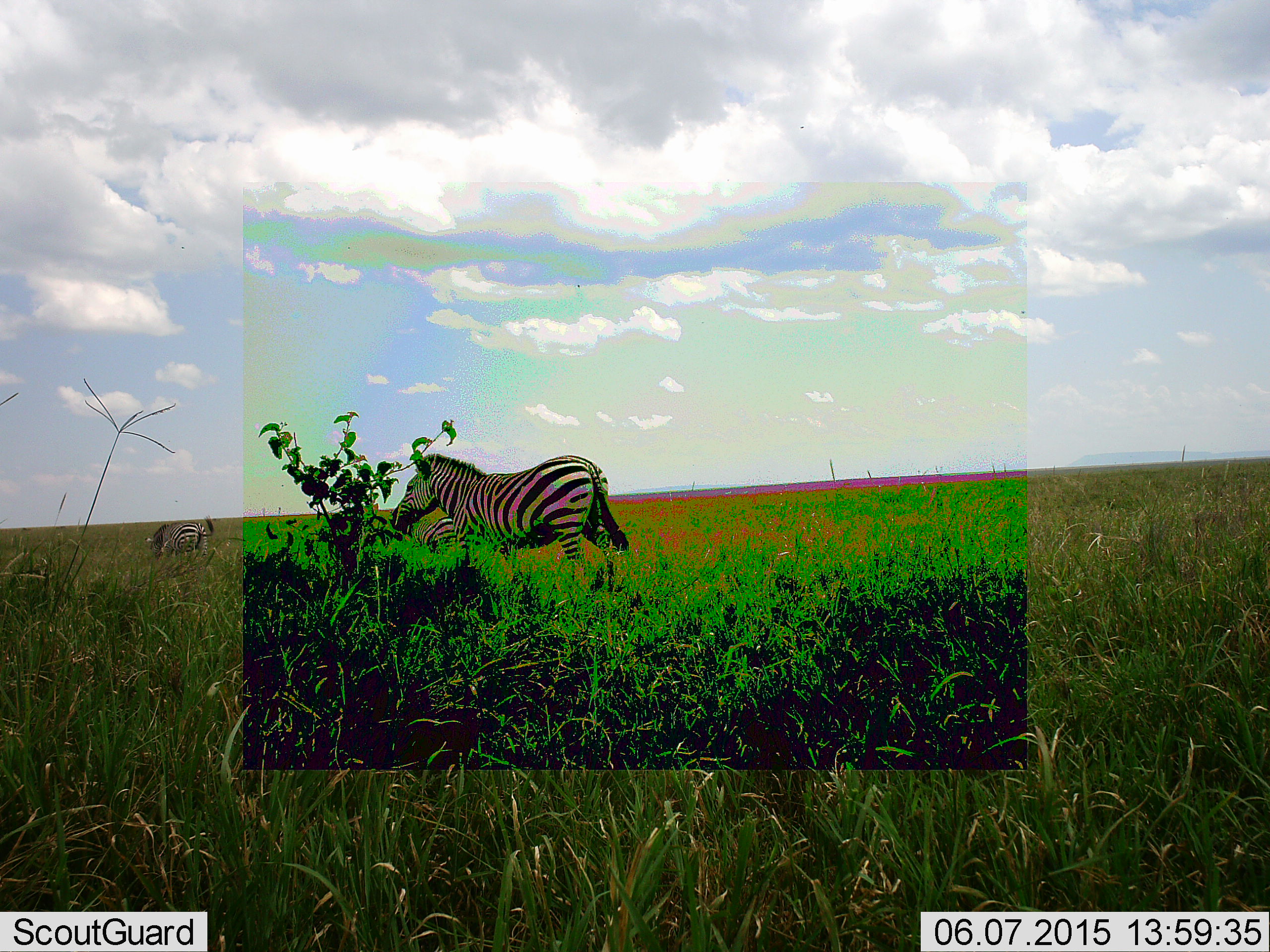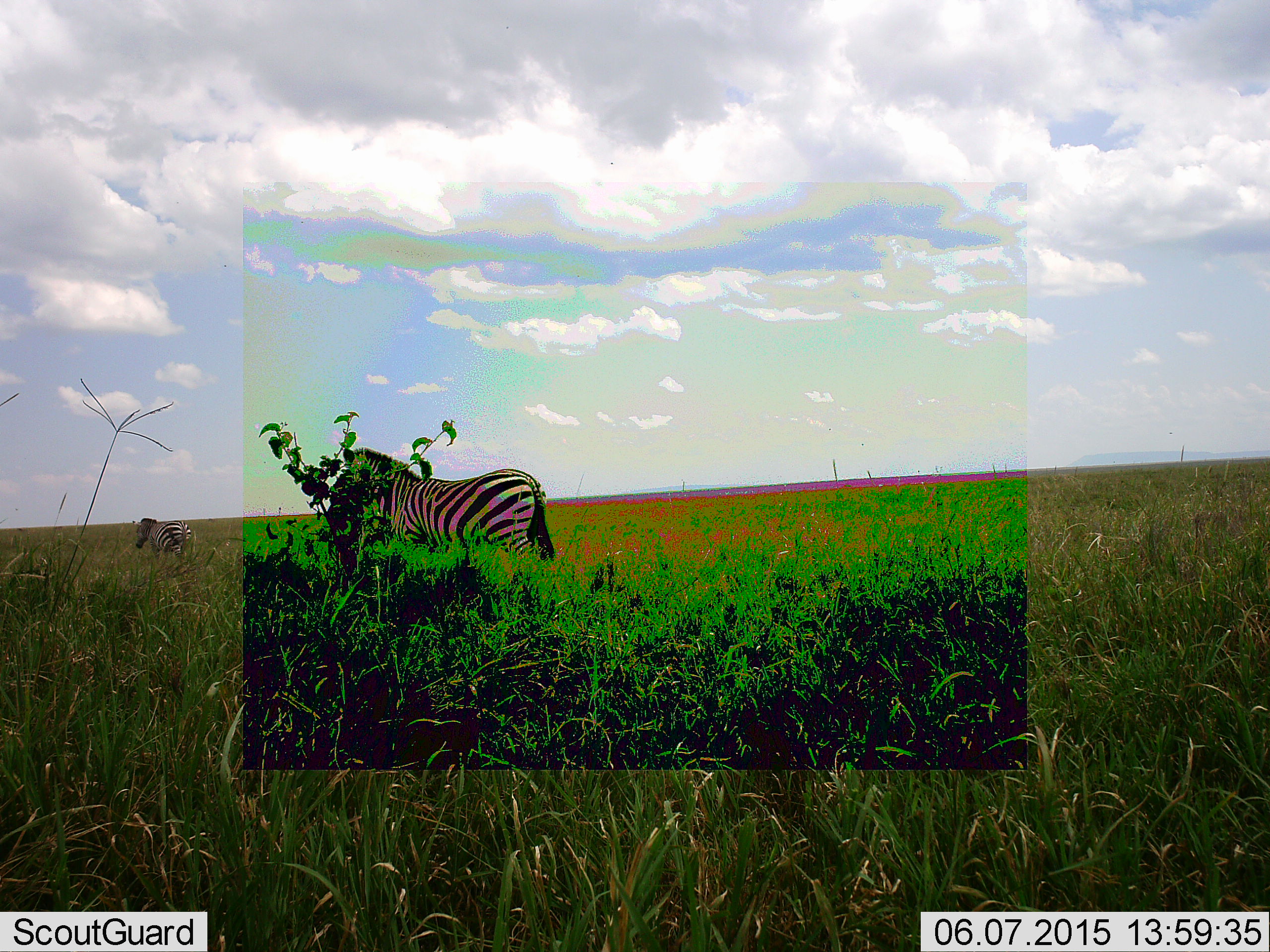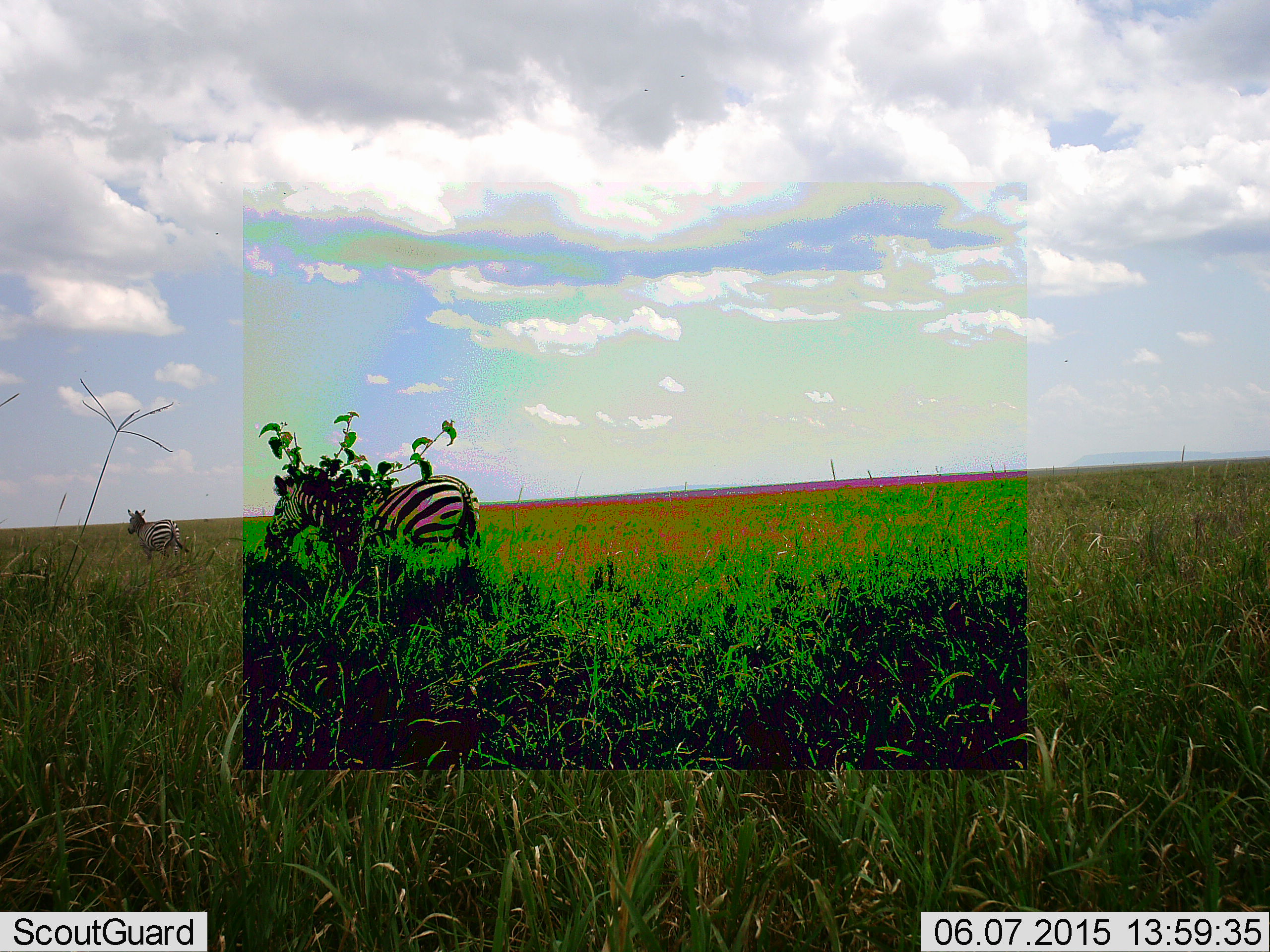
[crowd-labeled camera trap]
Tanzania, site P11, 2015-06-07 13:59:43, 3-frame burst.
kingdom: Animalia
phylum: Chordata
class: Mammalia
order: Perissodactyla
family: Equidae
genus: Equus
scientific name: Equus quagga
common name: plains zebra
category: zebra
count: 2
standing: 20%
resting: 0%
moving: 80%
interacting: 0%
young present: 0%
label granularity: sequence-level